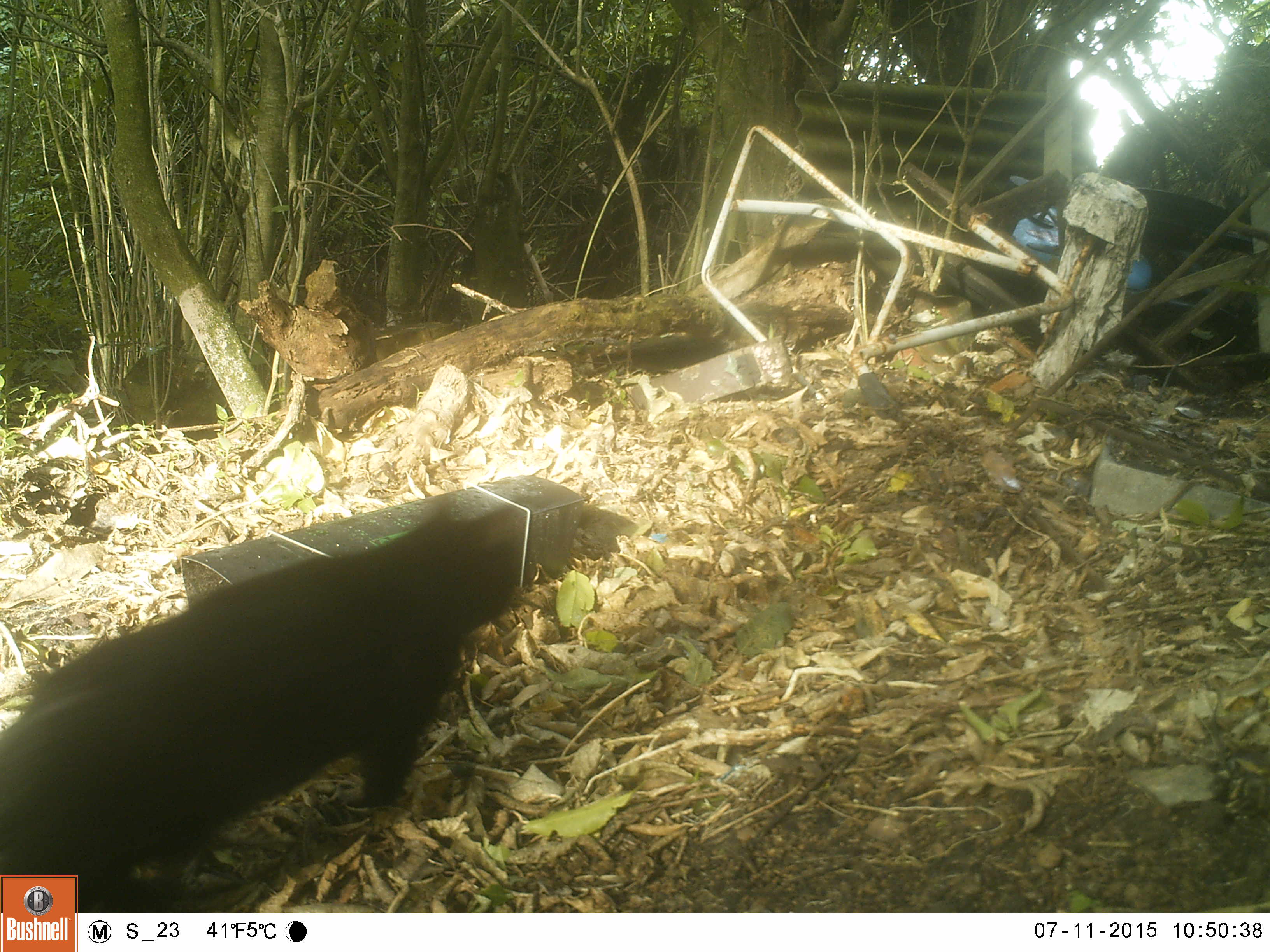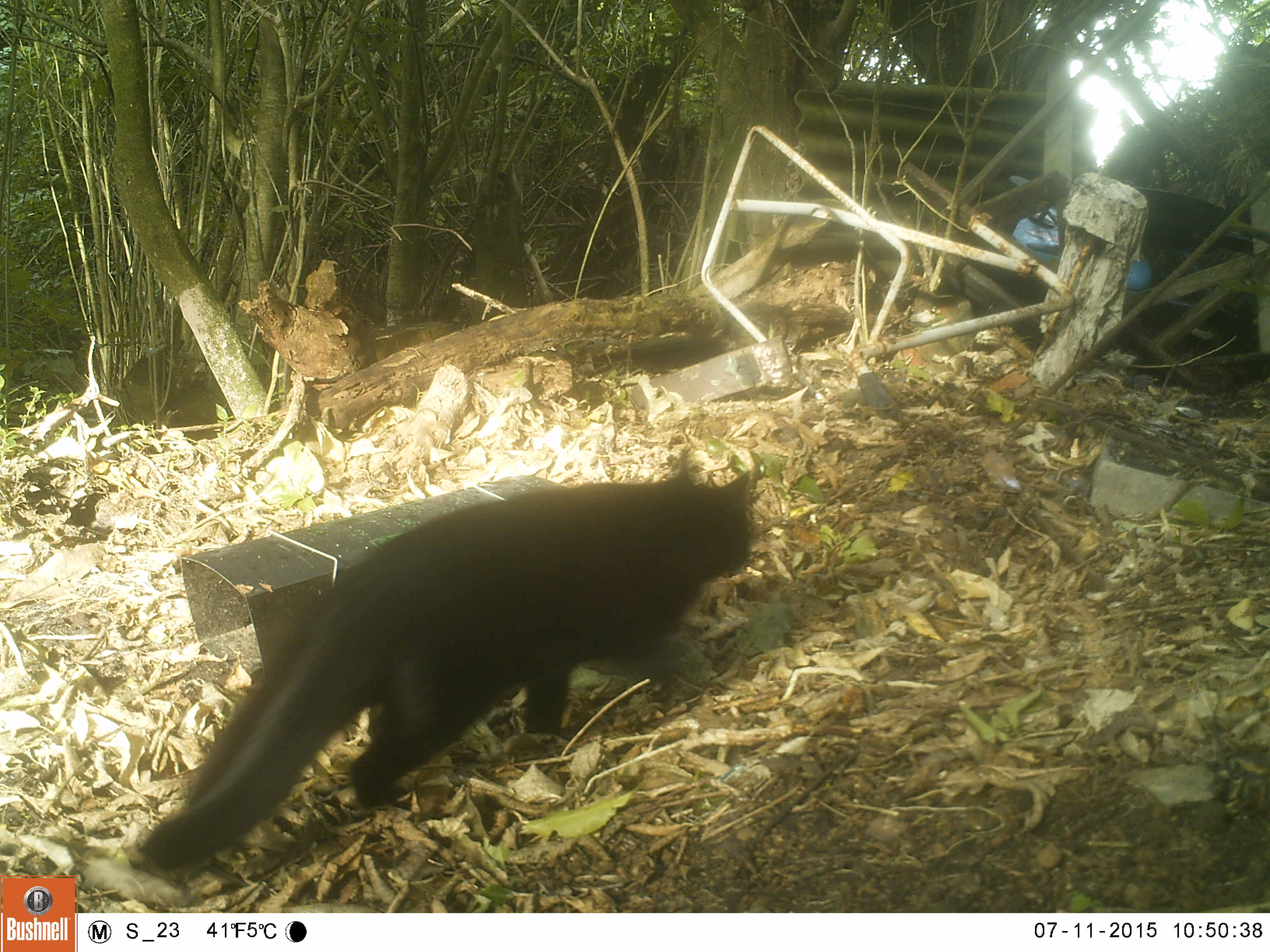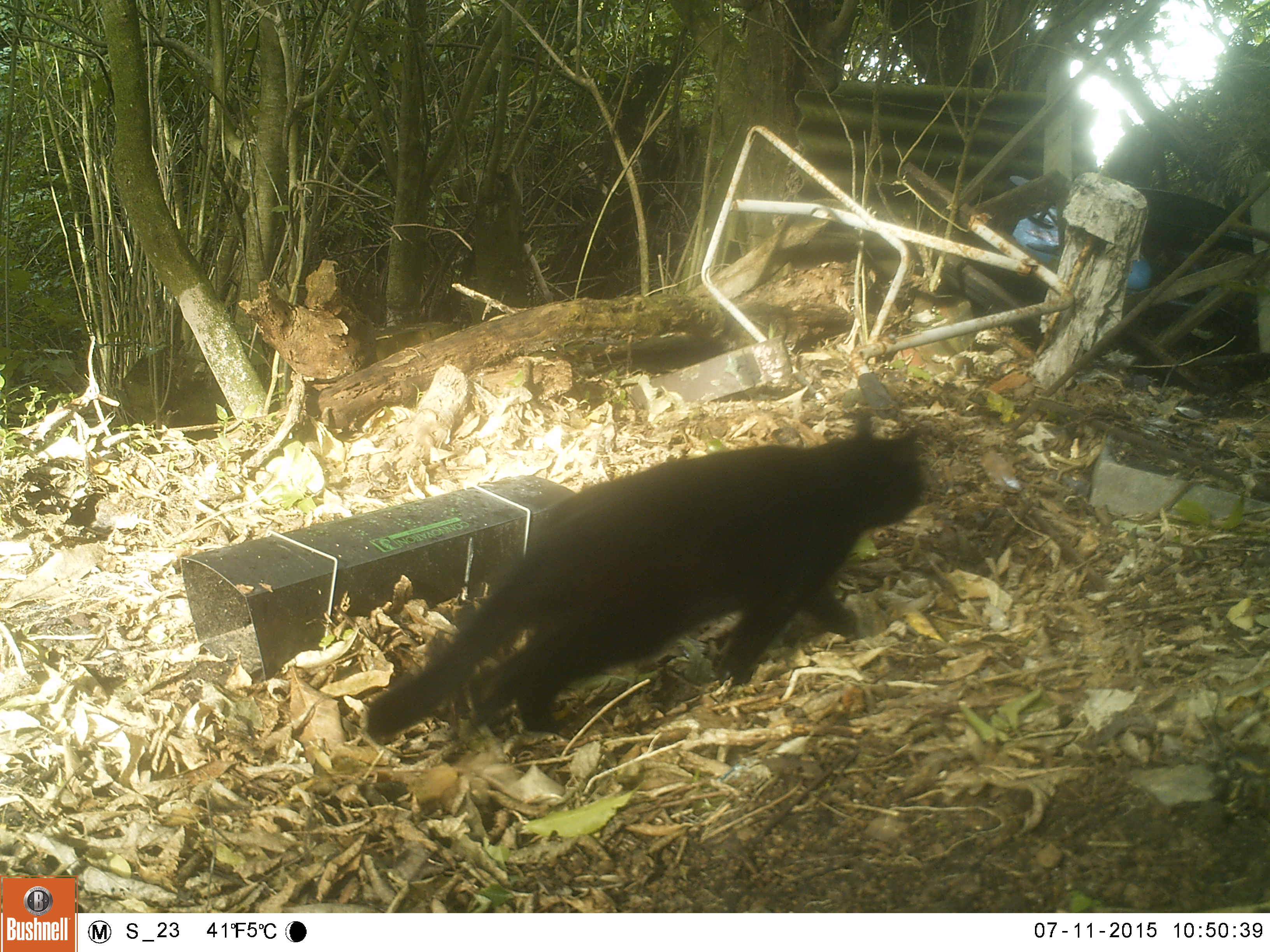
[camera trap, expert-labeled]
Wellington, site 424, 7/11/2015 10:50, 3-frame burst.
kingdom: Animalia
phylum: Chordata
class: Mammalia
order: Carnivora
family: Felidae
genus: Felis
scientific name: Felis catus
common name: cat